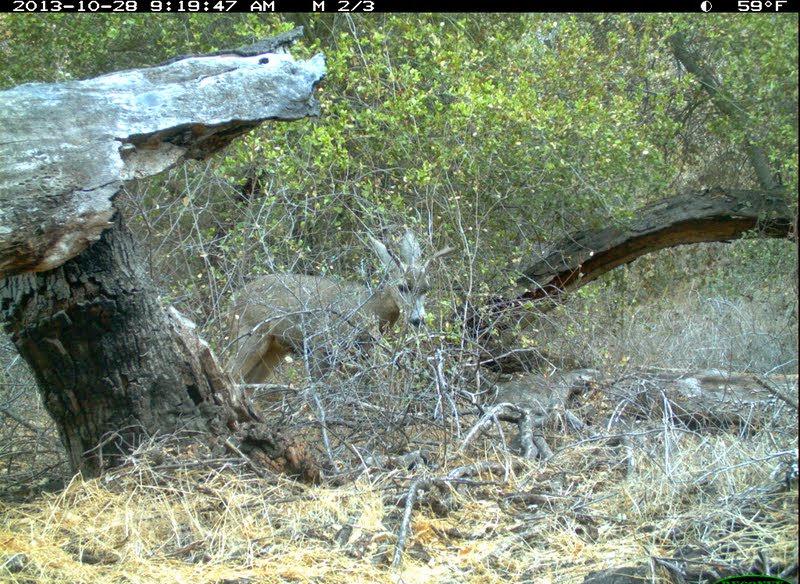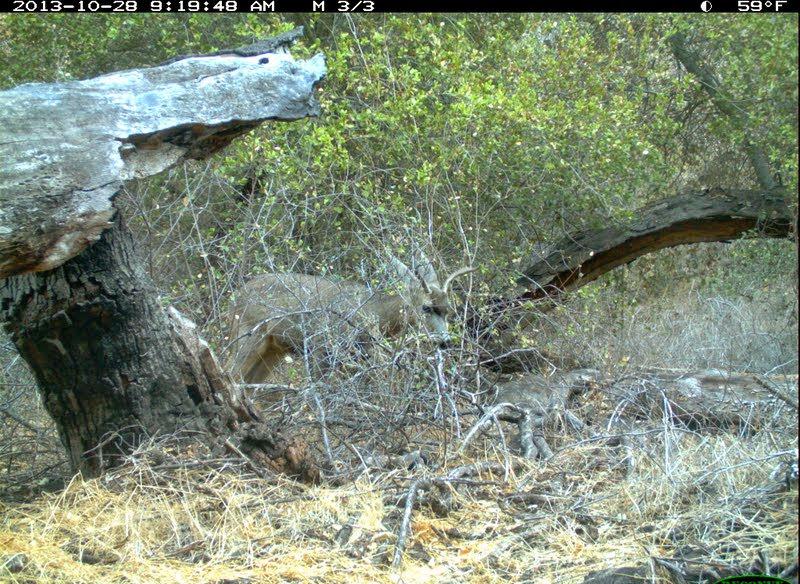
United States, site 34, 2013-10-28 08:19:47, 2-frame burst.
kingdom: Animalia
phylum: Chordata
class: Mammalia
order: Artiodactyla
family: Cervidae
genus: Odocoileus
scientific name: Odocoileus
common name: deer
Deer (Odocoileus).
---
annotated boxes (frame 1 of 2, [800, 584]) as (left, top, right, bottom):
deer: (210, 229, 453, 418)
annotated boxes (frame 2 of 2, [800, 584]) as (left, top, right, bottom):
deer: (212, 248, 481, 420)